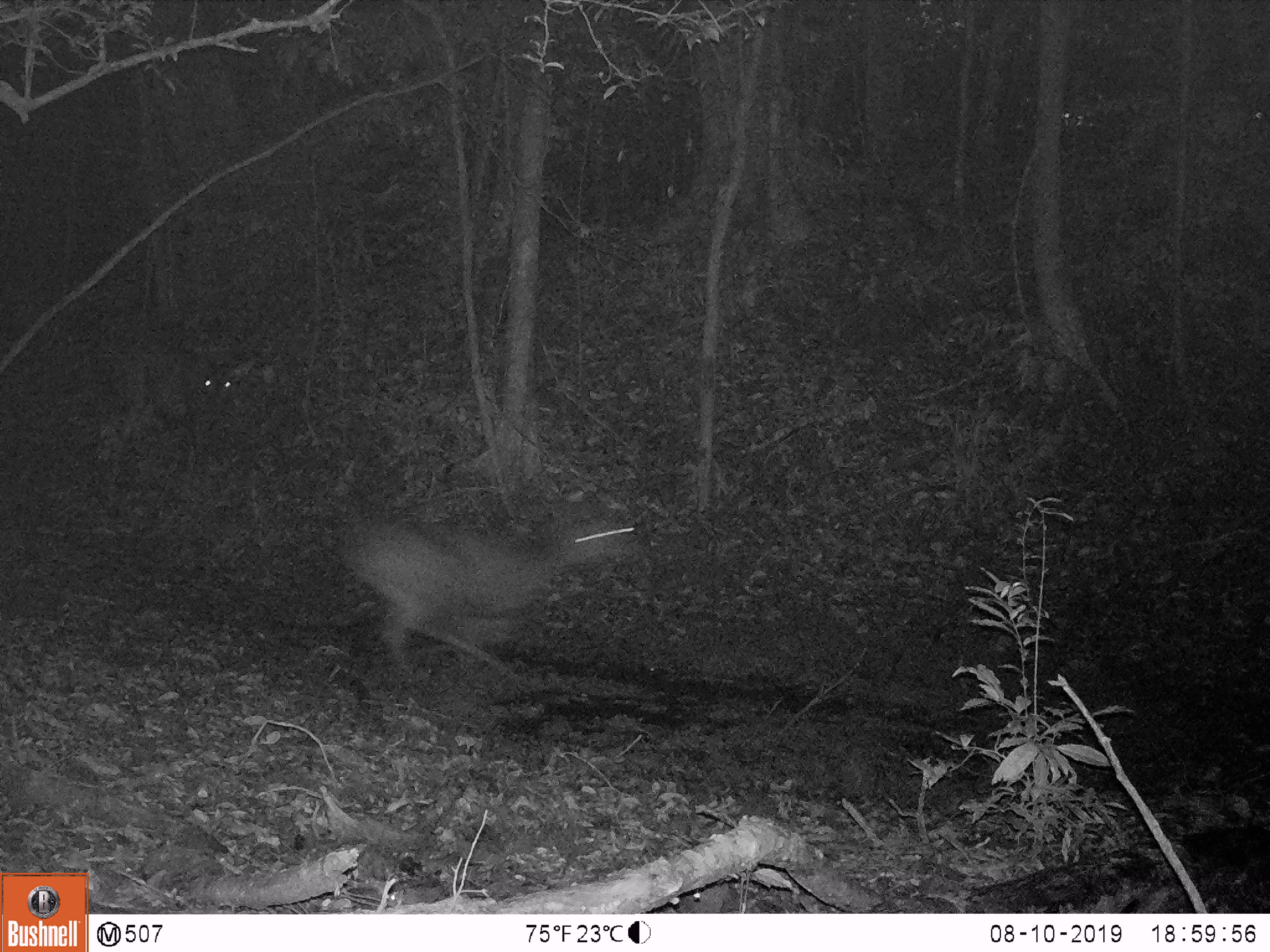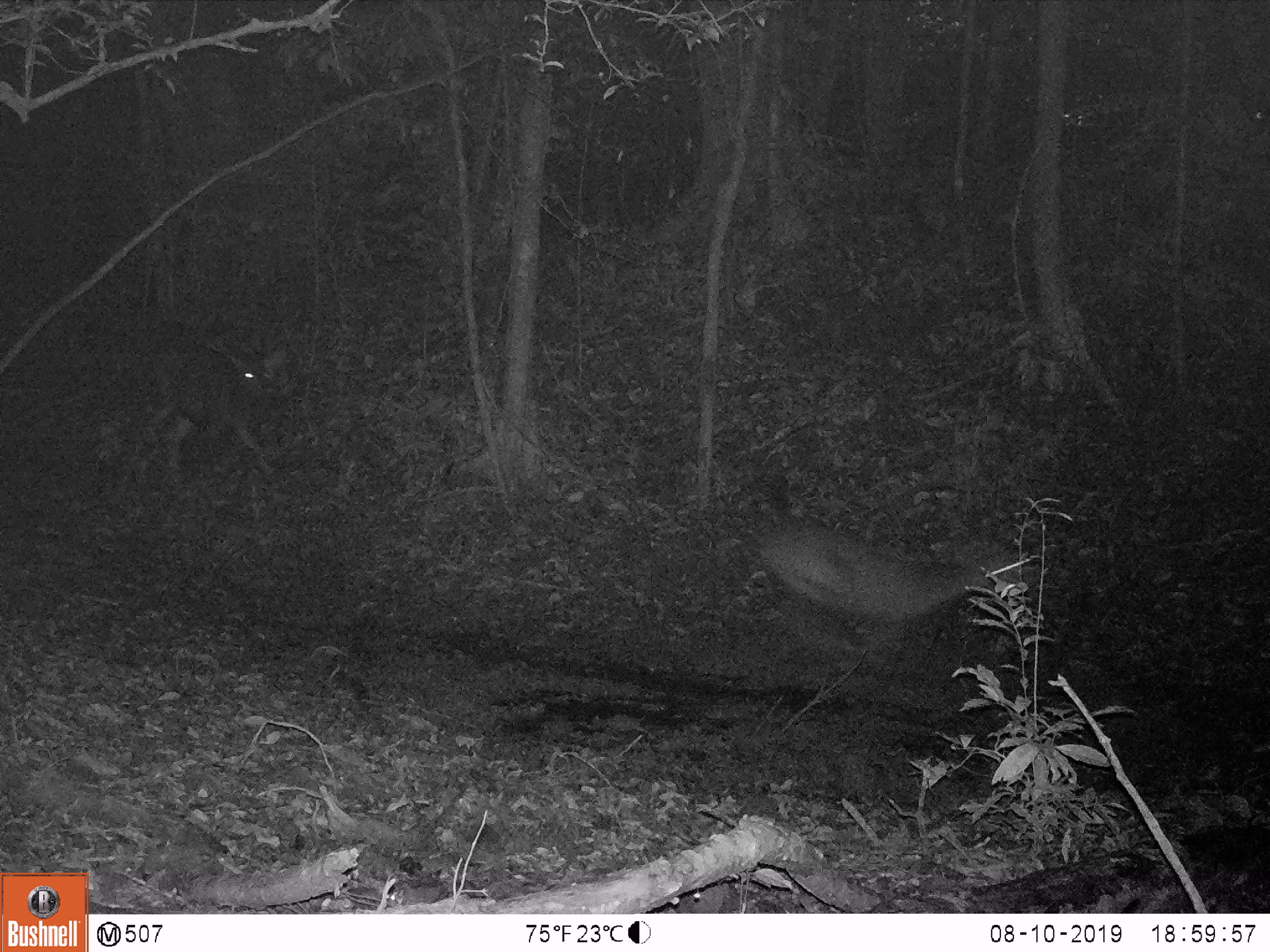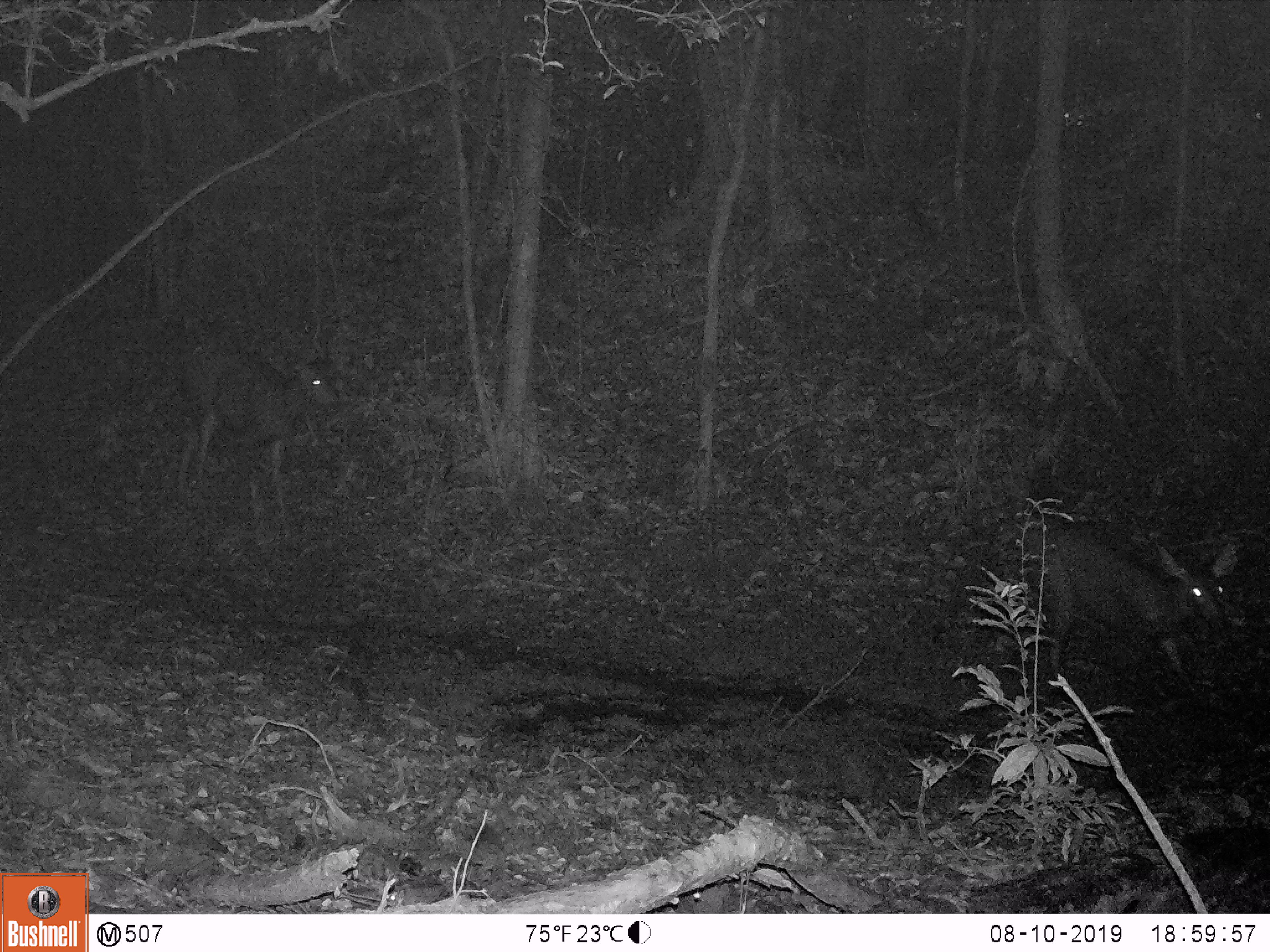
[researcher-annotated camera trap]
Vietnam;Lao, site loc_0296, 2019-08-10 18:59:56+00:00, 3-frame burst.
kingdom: Animalia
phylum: Chordata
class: Mammalia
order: Artiodactyla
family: Cervidae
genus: Rusa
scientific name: Rusa unicolor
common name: sambar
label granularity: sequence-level